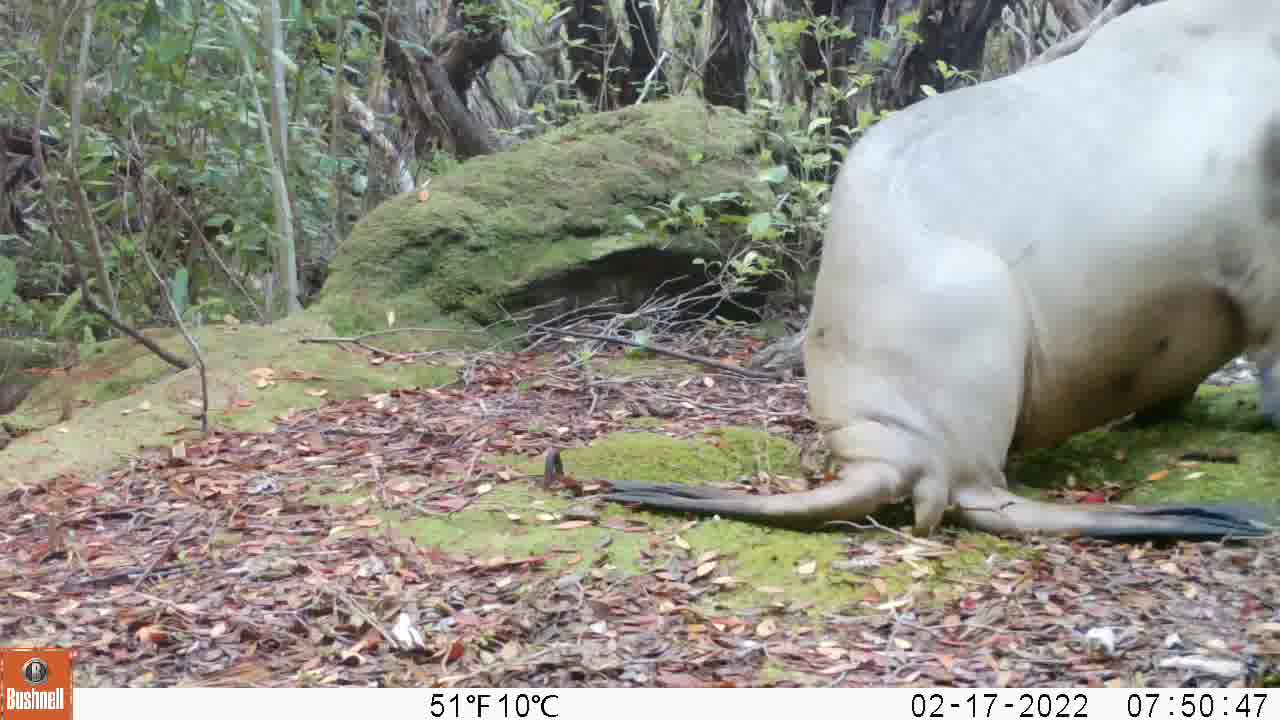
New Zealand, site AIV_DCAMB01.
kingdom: Animalia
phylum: Chordata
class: Mammalia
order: Carnivora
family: Otariidae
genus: Phocarctos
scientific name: Phocarctos hookeri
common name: new zealand sea lion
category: sealion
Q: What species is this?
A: Sealion (new zealand sea lion) (Phocarctos hookeri).